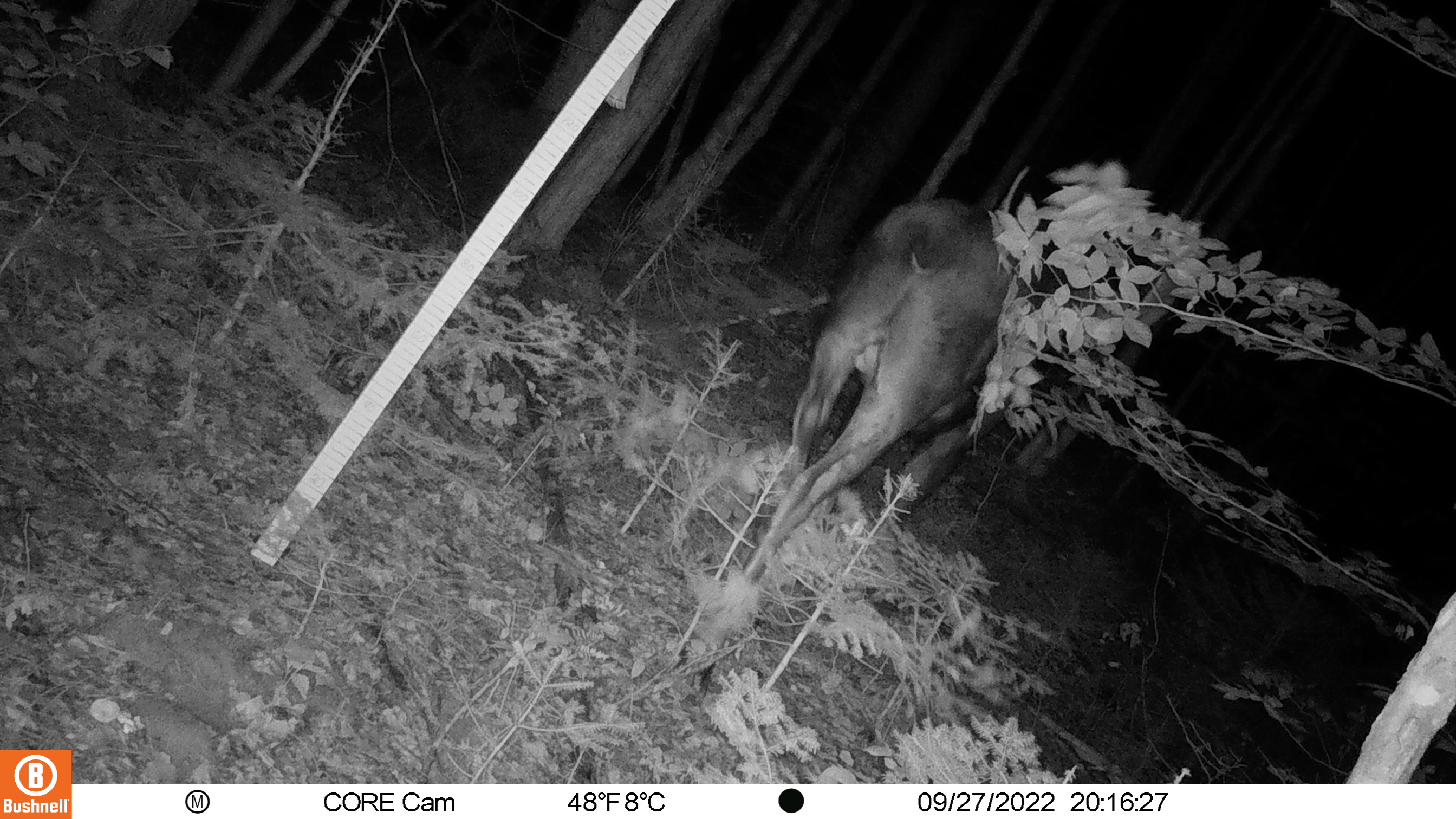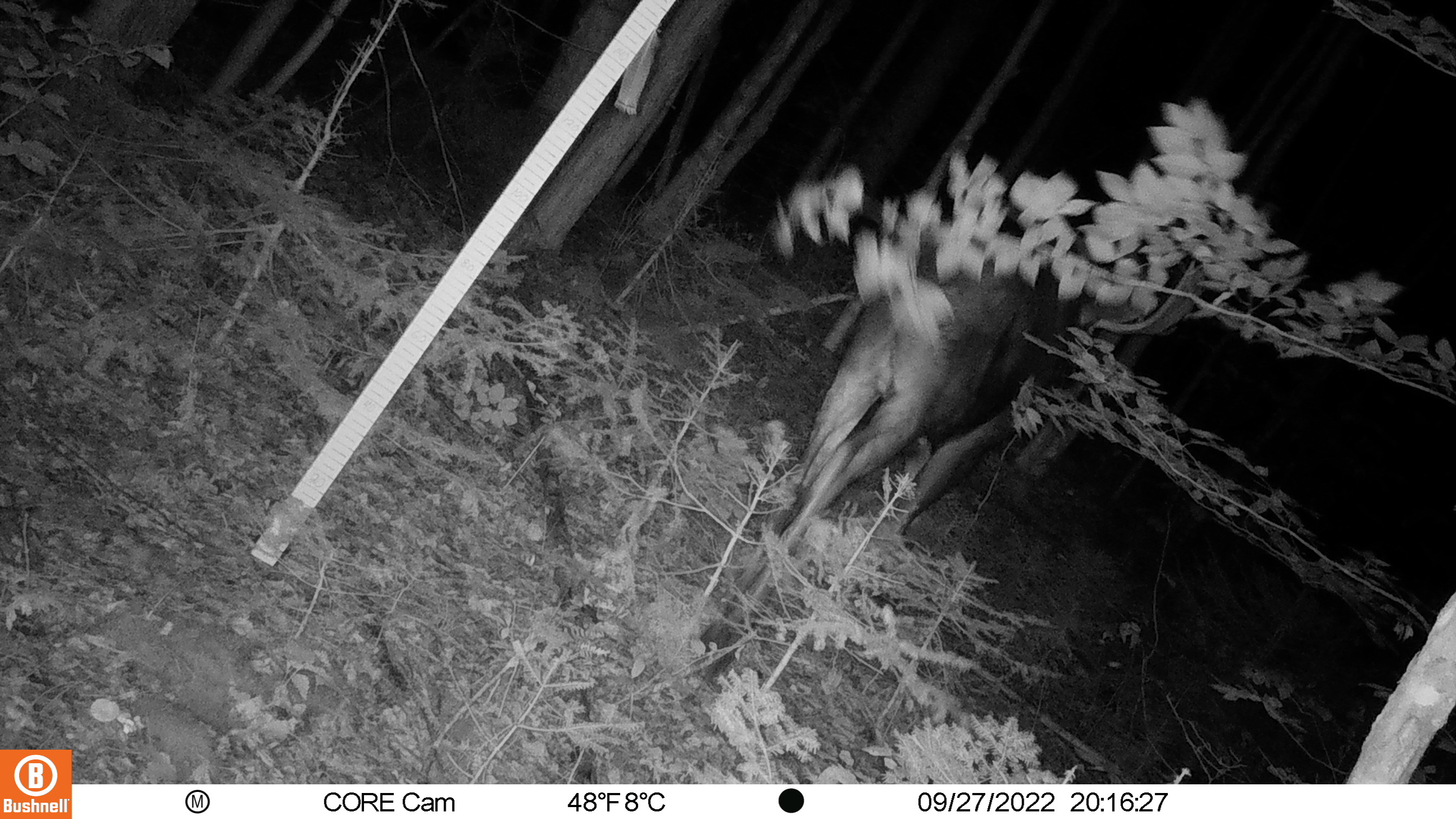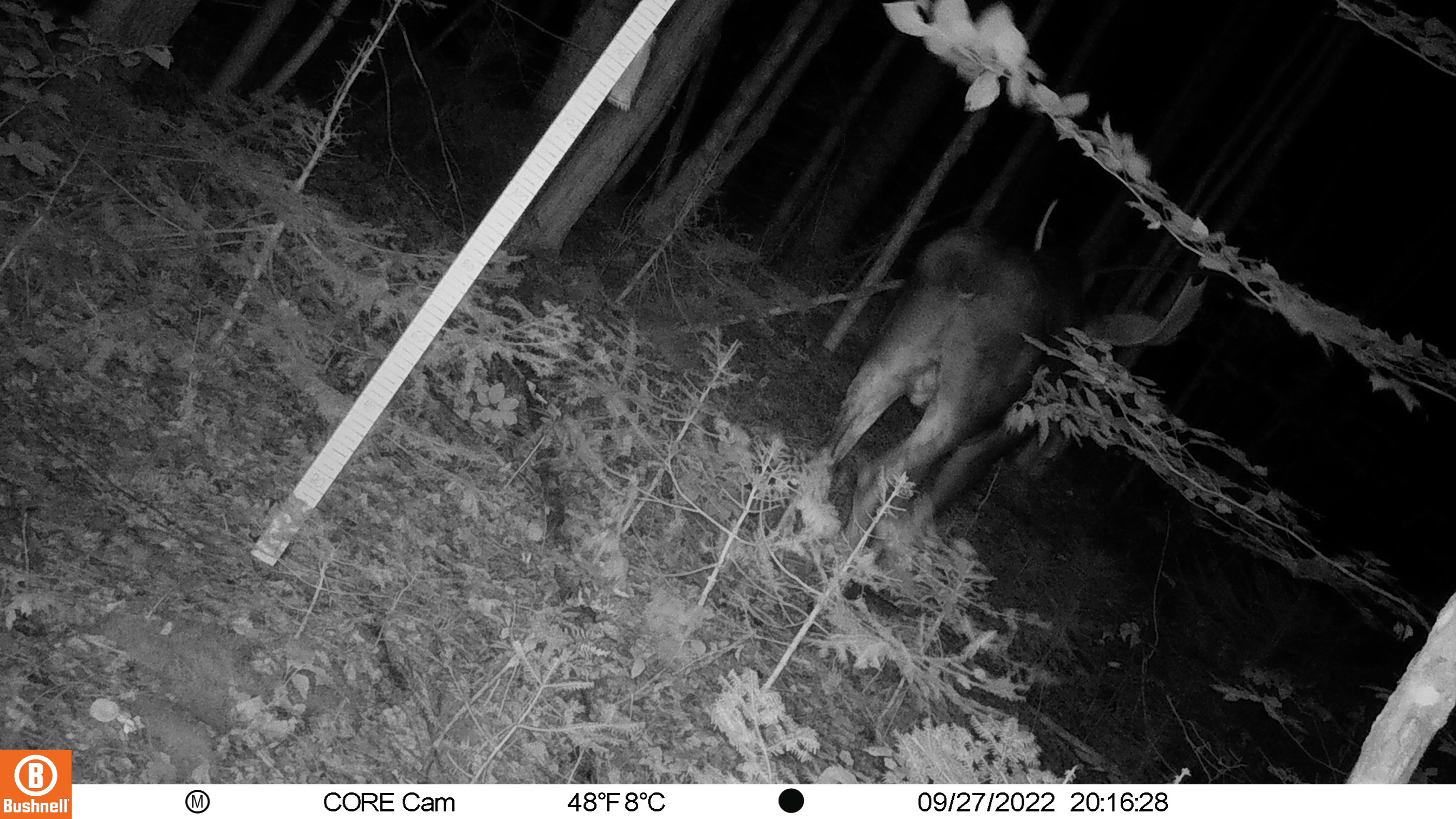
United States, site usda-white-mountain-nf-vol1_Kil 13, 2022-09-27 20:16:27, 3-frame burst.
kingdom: Animalia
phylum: Chordata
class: Mammalia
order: Artiodactyla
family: Cervidae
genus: Alces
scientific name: Alces alces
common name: moose